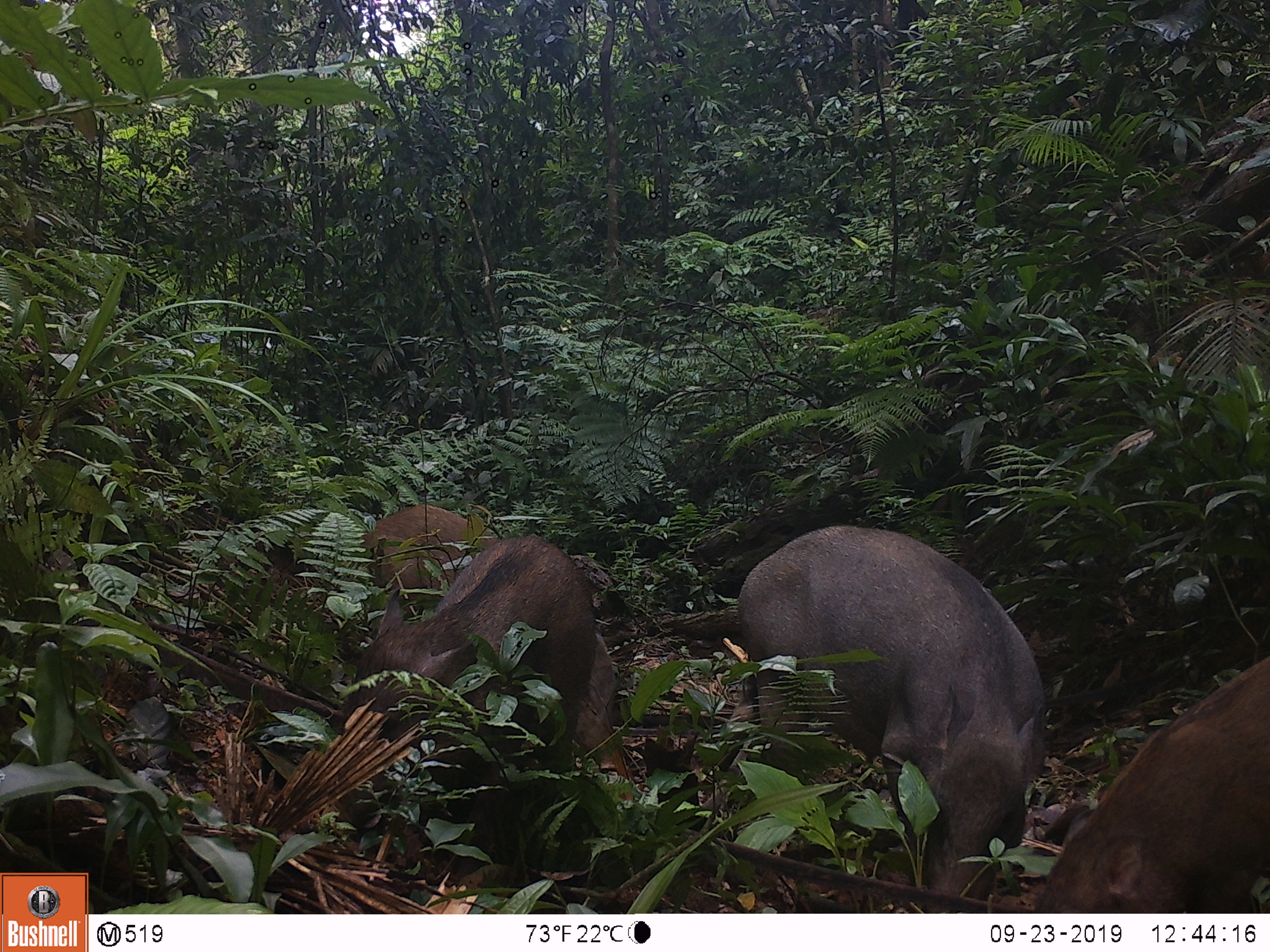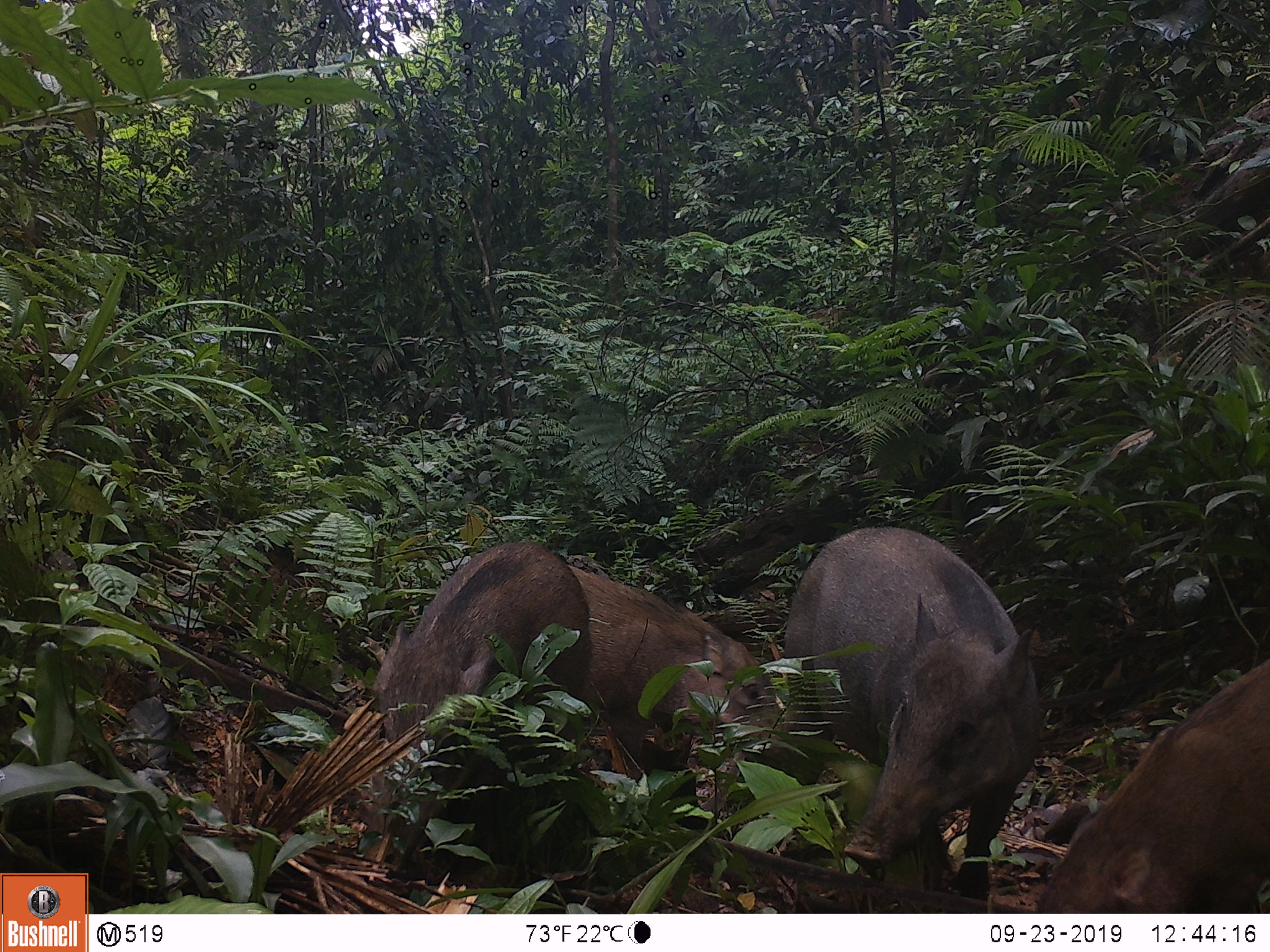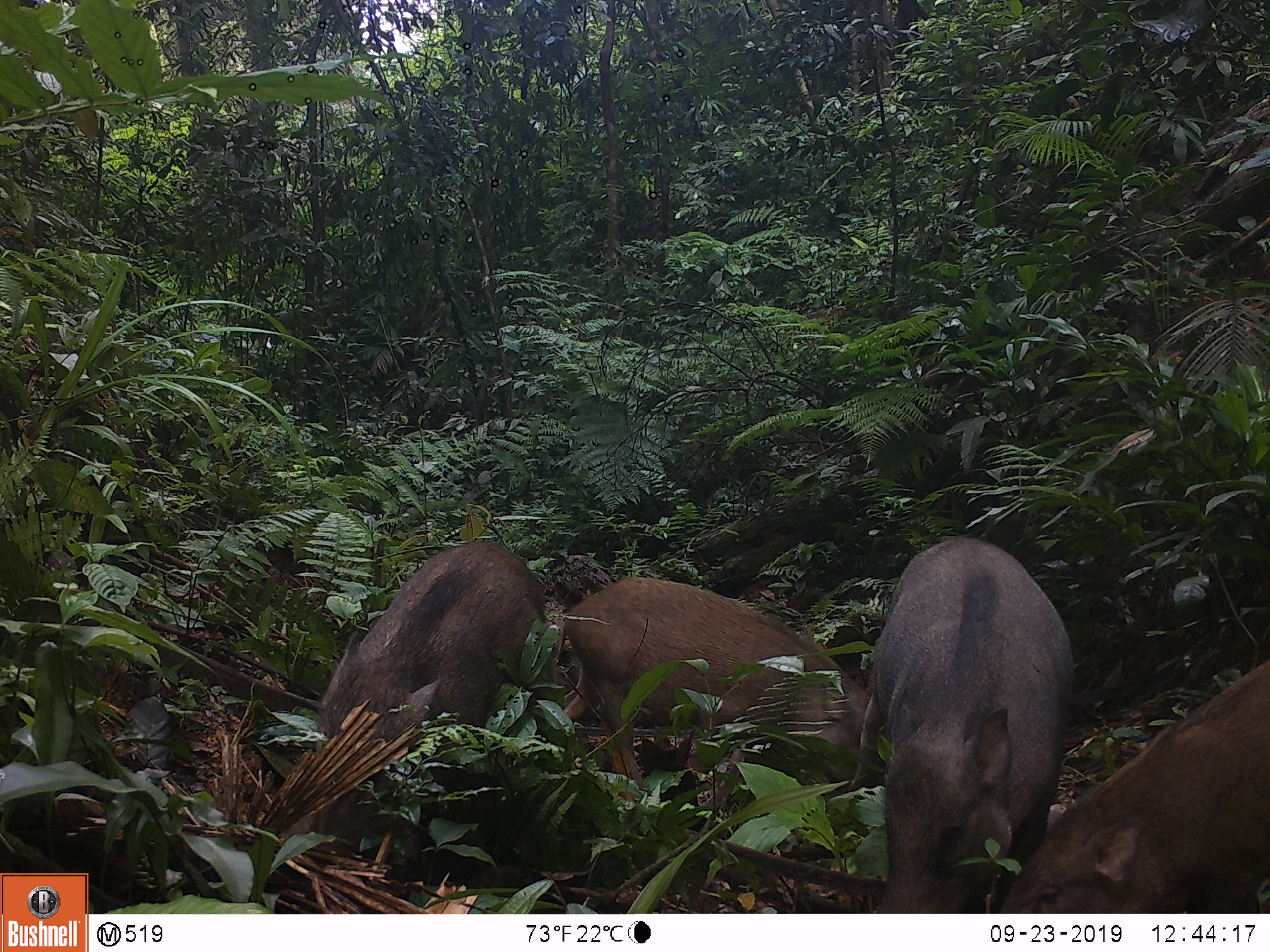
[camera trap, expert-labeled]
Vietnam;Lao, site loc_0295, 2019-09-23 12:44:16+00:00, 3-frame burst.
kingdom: Animalia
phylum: Chordata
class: Mammalia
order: Artiodactyla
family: Suidae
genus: Sus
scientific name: Sus scrofa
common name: eurasian wild pig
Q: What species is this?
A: Eurasian wild pig (Sus scrofa).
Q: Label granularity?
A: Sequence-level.